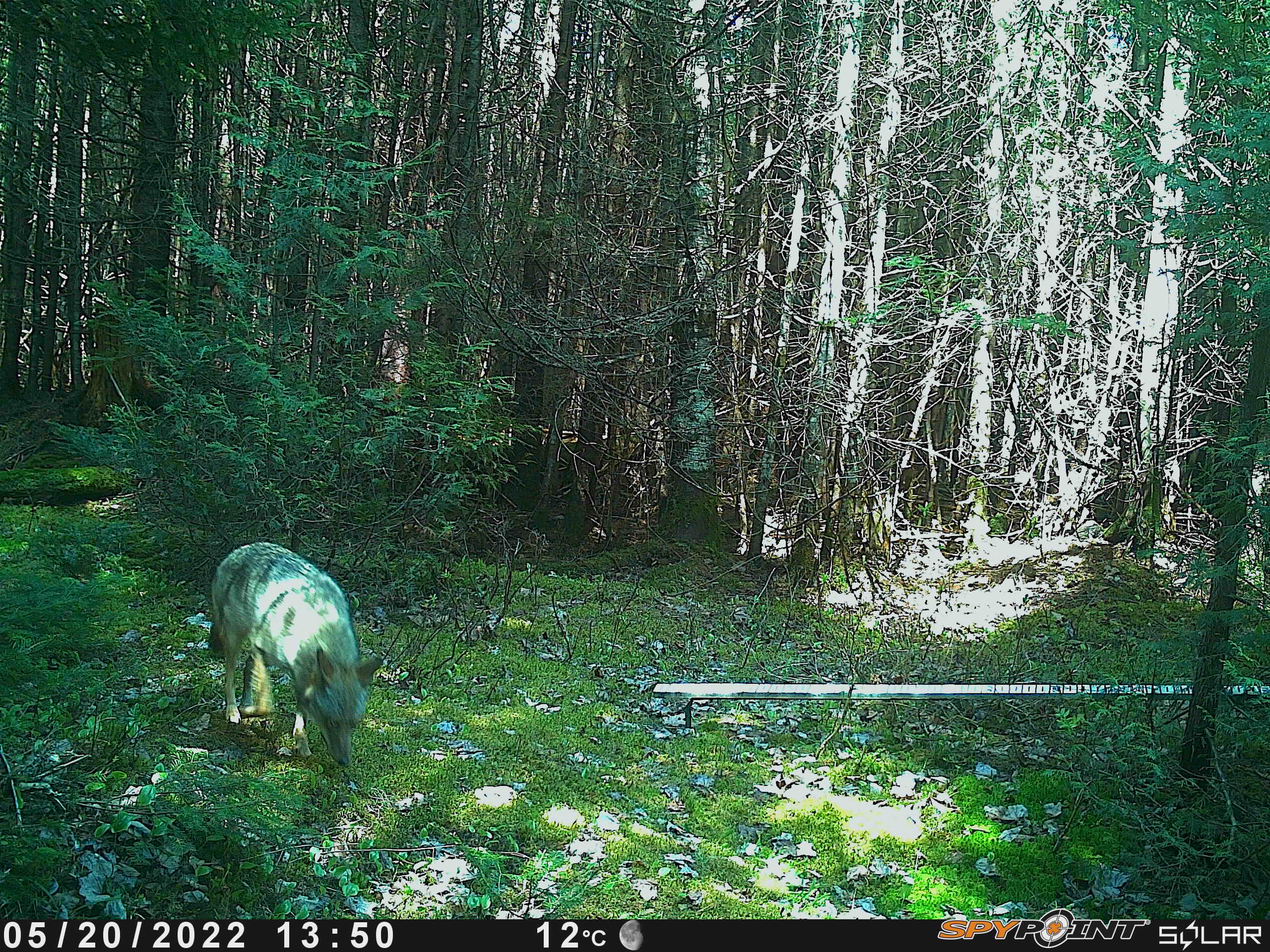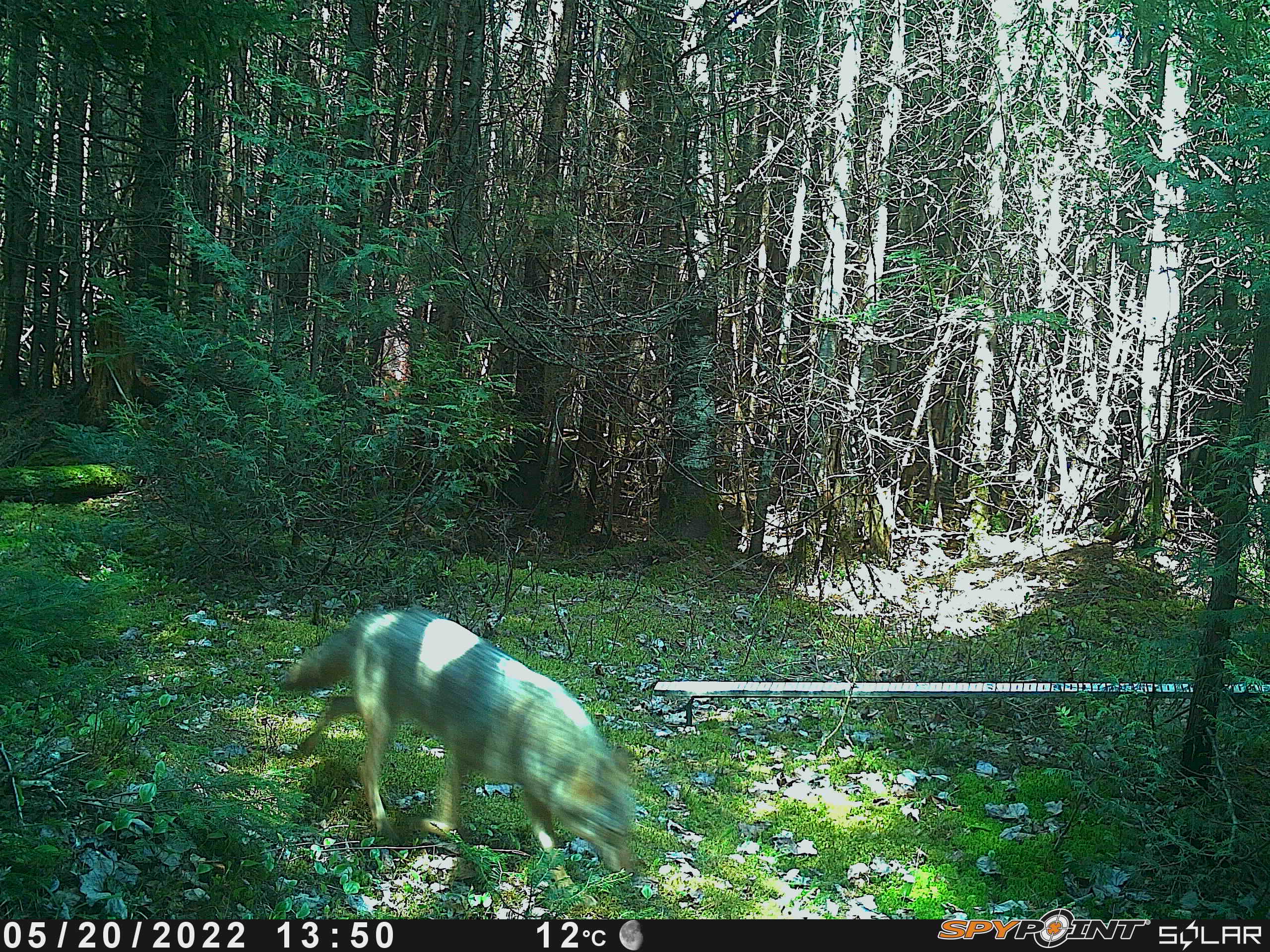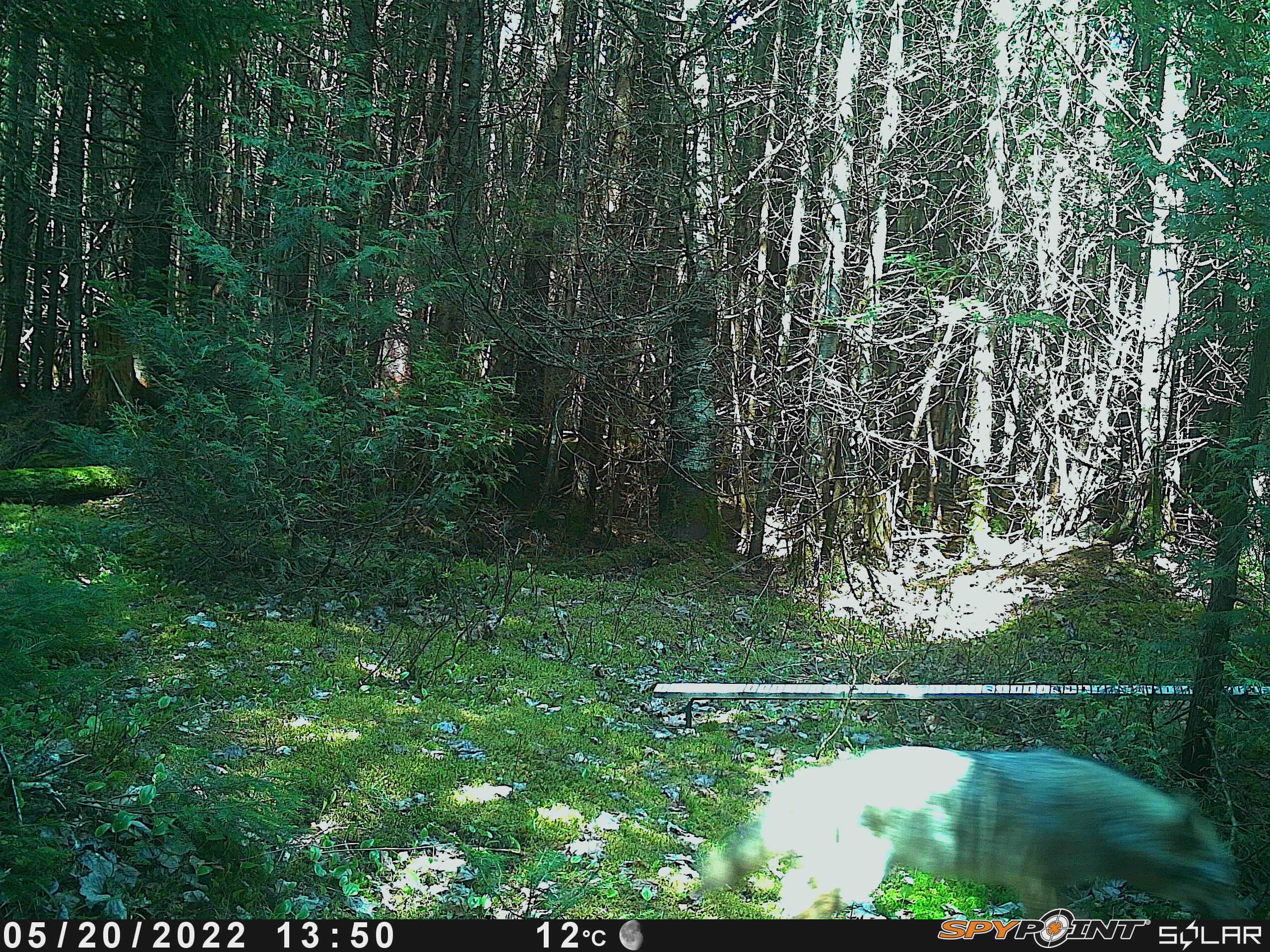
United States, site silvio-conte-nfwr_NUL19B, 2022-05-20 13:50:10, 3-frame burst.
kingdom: Animalia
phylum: Chordata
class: Mammalia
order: Carnivora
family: Canidae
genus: Canis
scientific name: Canis latrans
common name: coyote